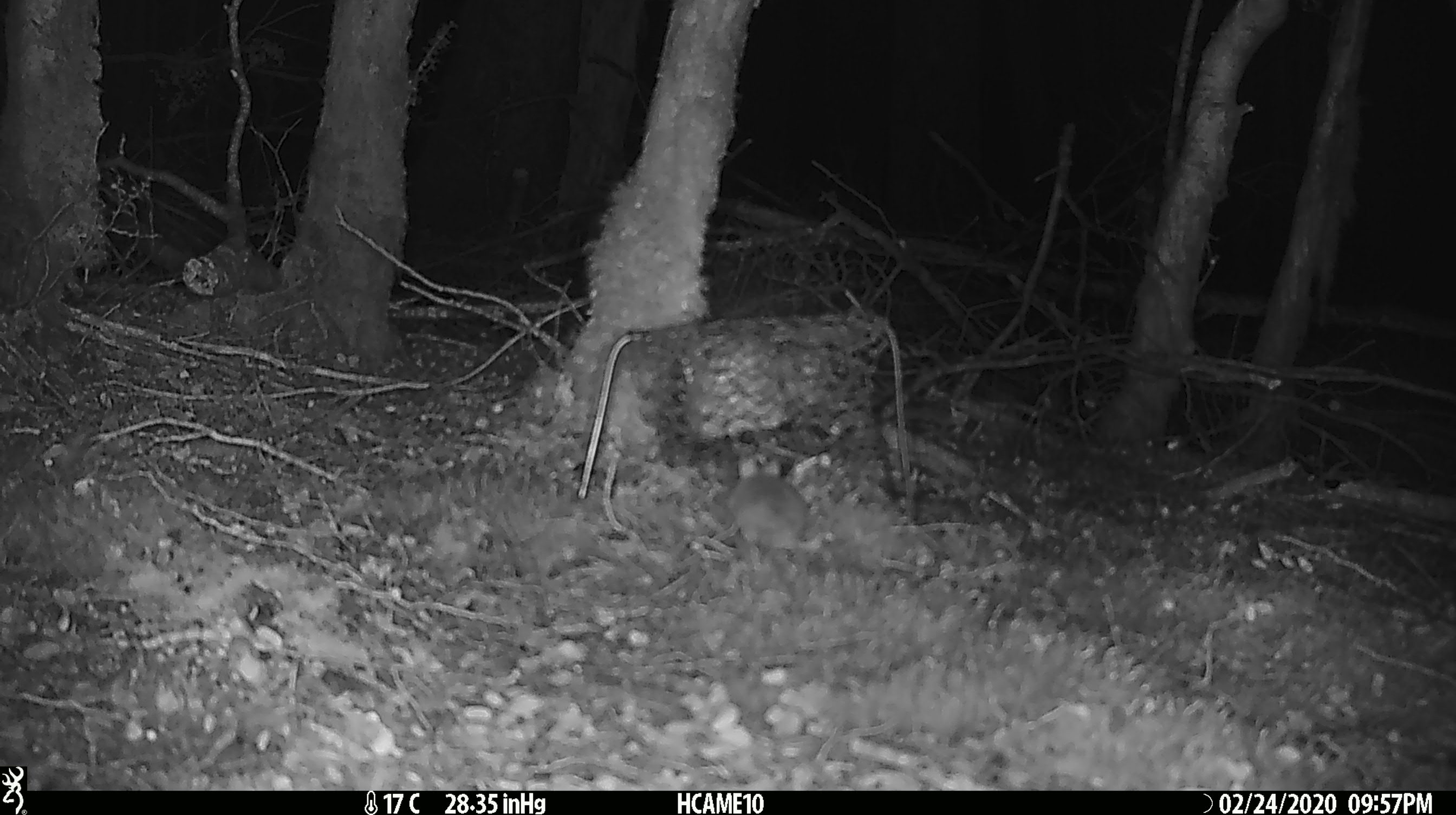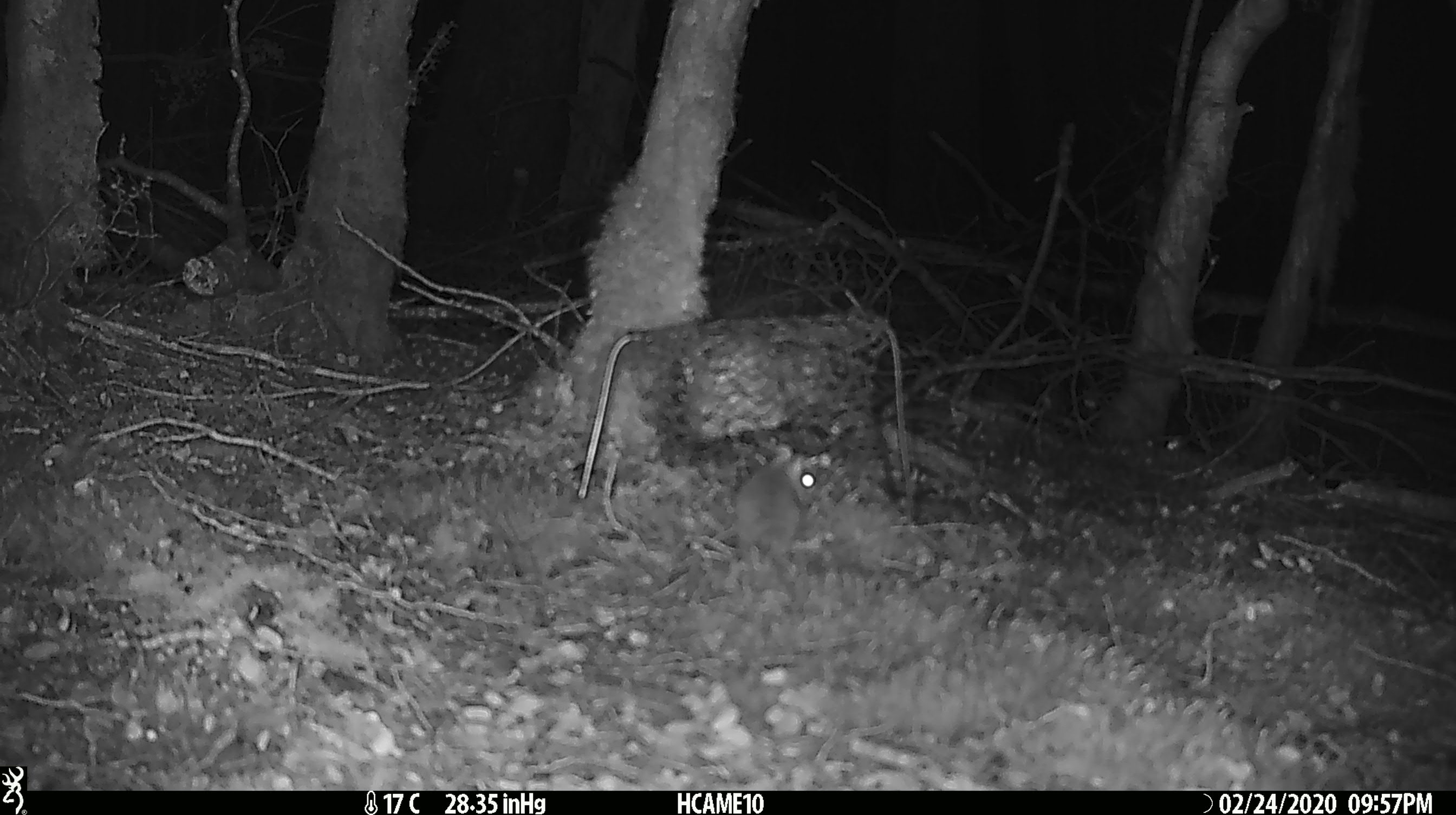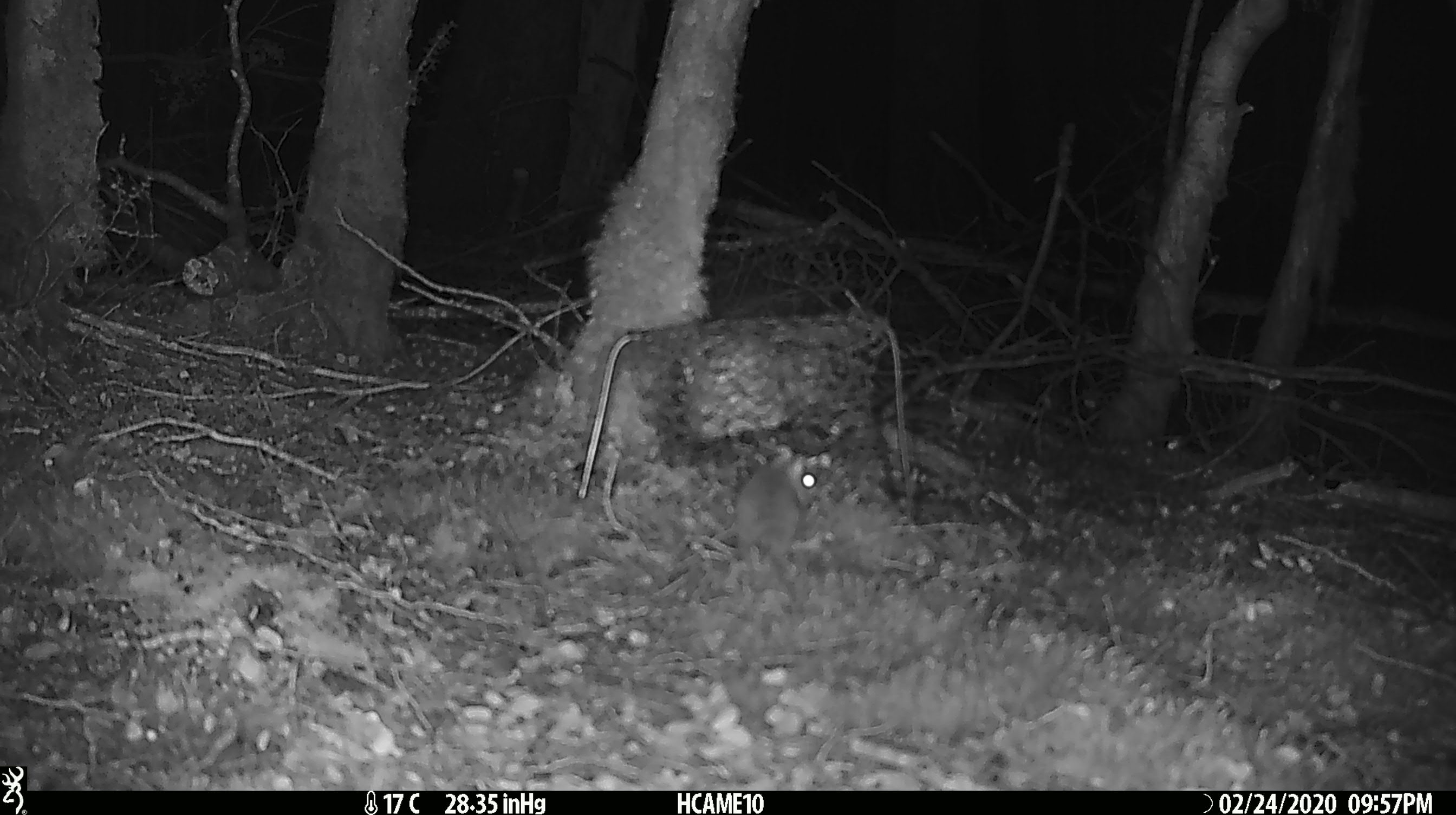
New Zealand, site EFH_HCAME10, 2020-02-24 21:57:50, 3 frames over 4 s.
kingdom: Animalia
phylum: Chordata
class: Mammalia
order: Rodentia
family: Muridae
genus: Mus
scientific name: Mus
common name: mouse